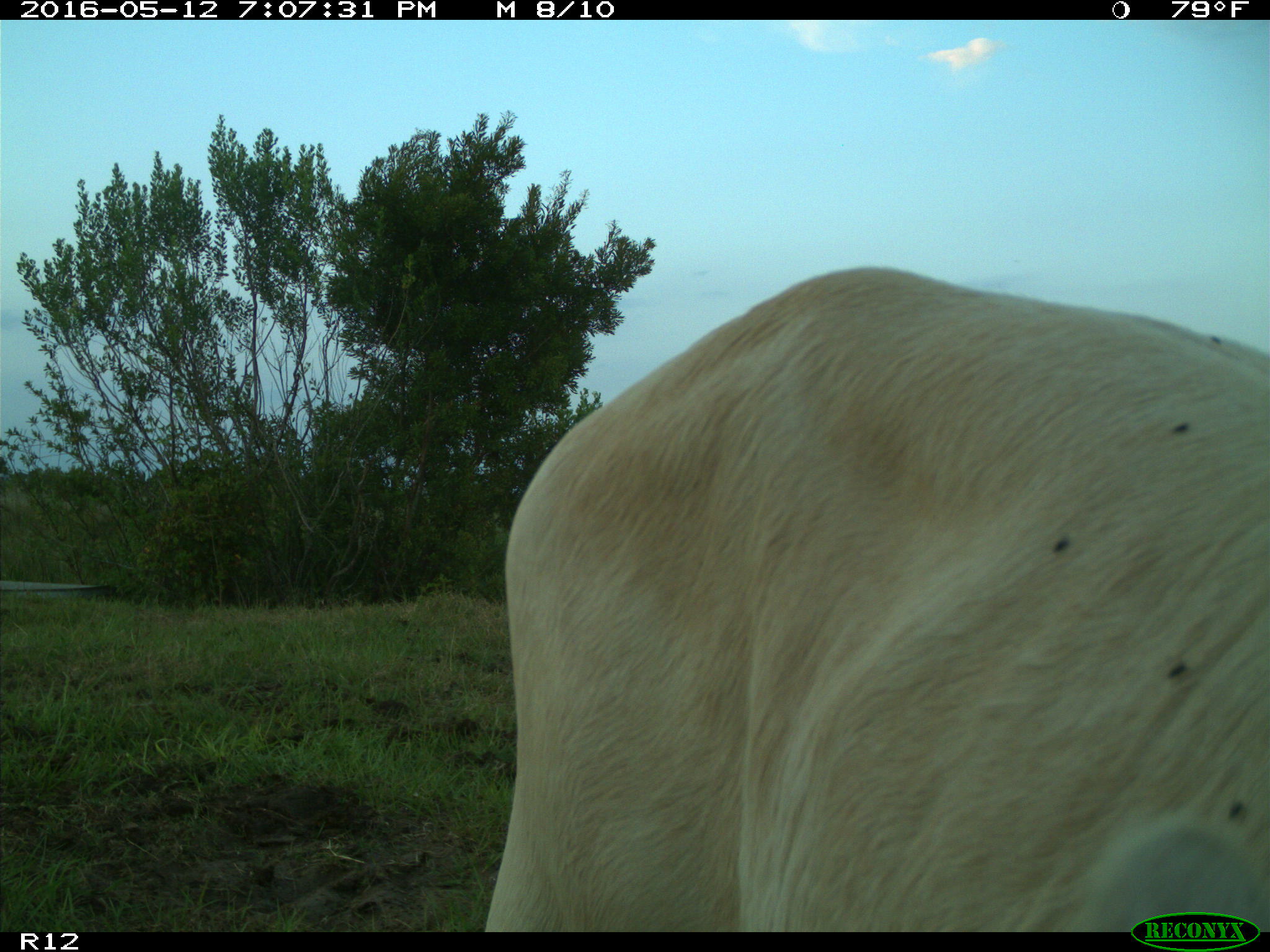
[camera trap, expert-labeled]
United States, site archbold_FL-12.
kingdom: Animalia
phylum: Chordata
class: Mammalia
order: Artiodactyla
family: Bovidae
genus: Bos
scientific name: Bos taurus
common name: domestic cow